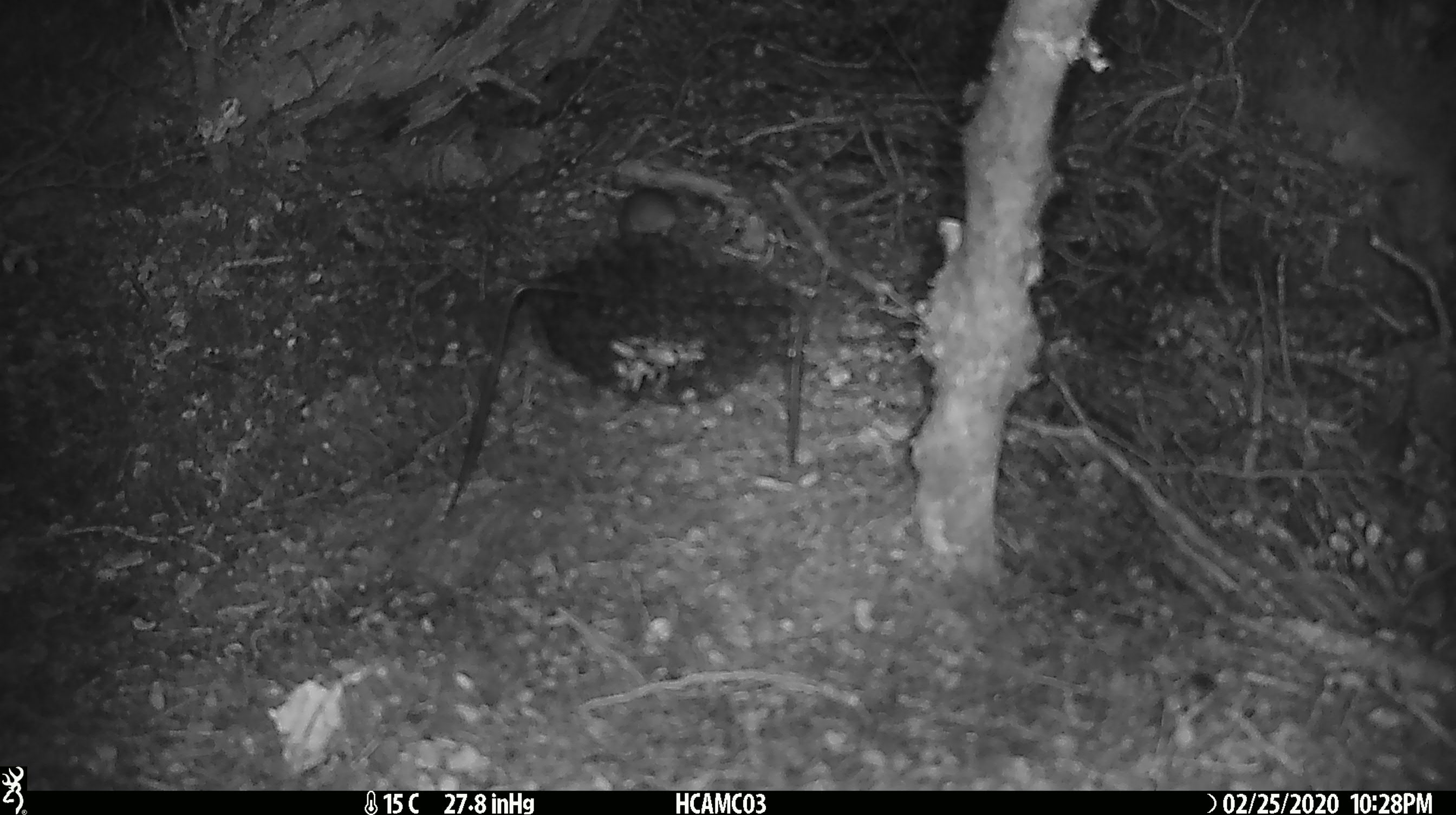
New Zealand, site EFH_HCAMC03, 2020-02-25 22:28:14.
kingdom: Animalia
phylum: Chordata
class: Mammalia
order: Rodentia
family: Muridae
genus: Mus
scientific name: Mus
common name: mouse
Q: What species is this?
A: Mouse (Mus).